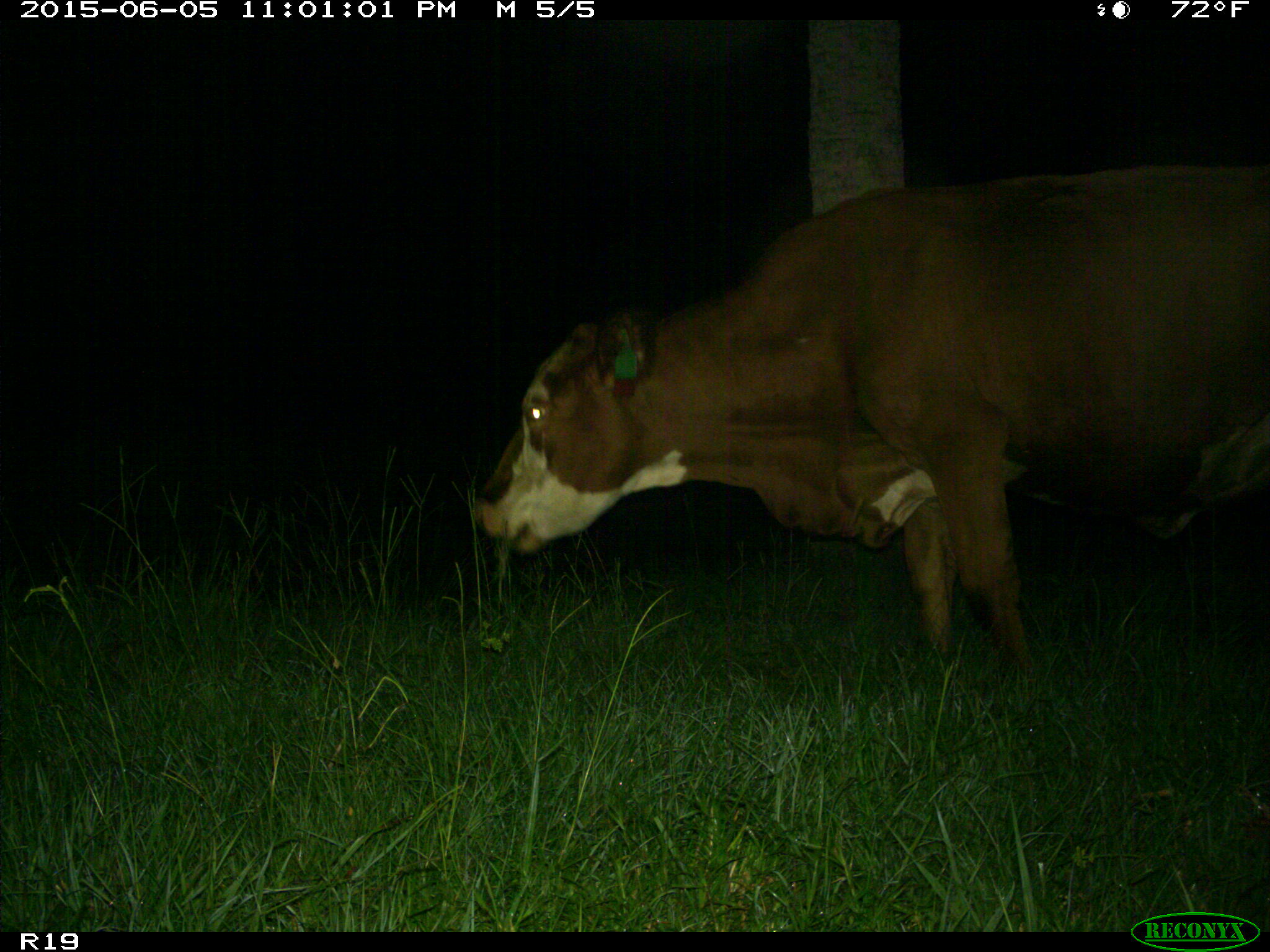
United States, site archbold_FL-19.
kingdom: Animalia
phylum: Chordata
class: Mammalia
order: Artiodactyla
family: Bovidae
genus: Bos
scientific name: Bos taurus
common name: domestic cow